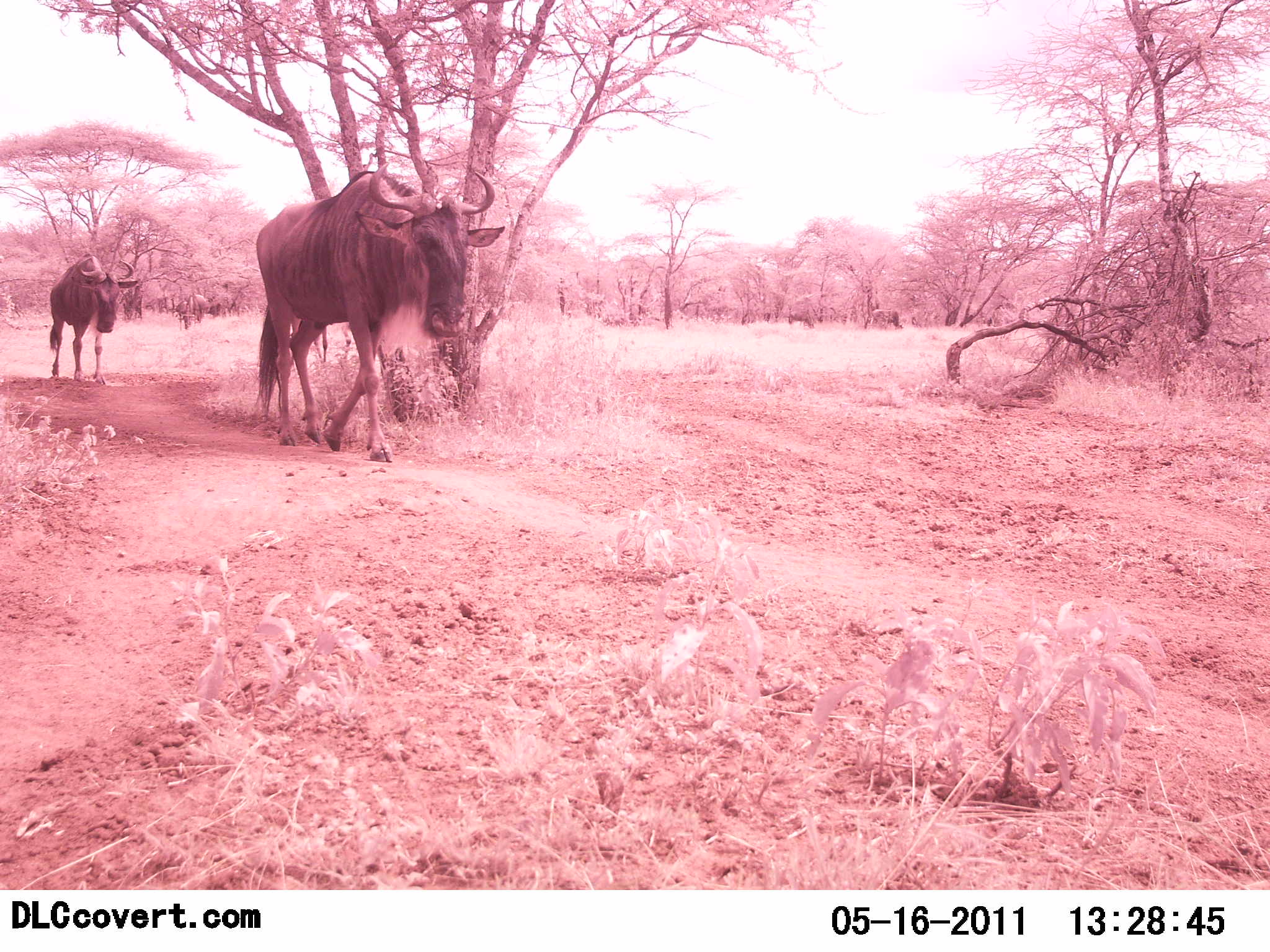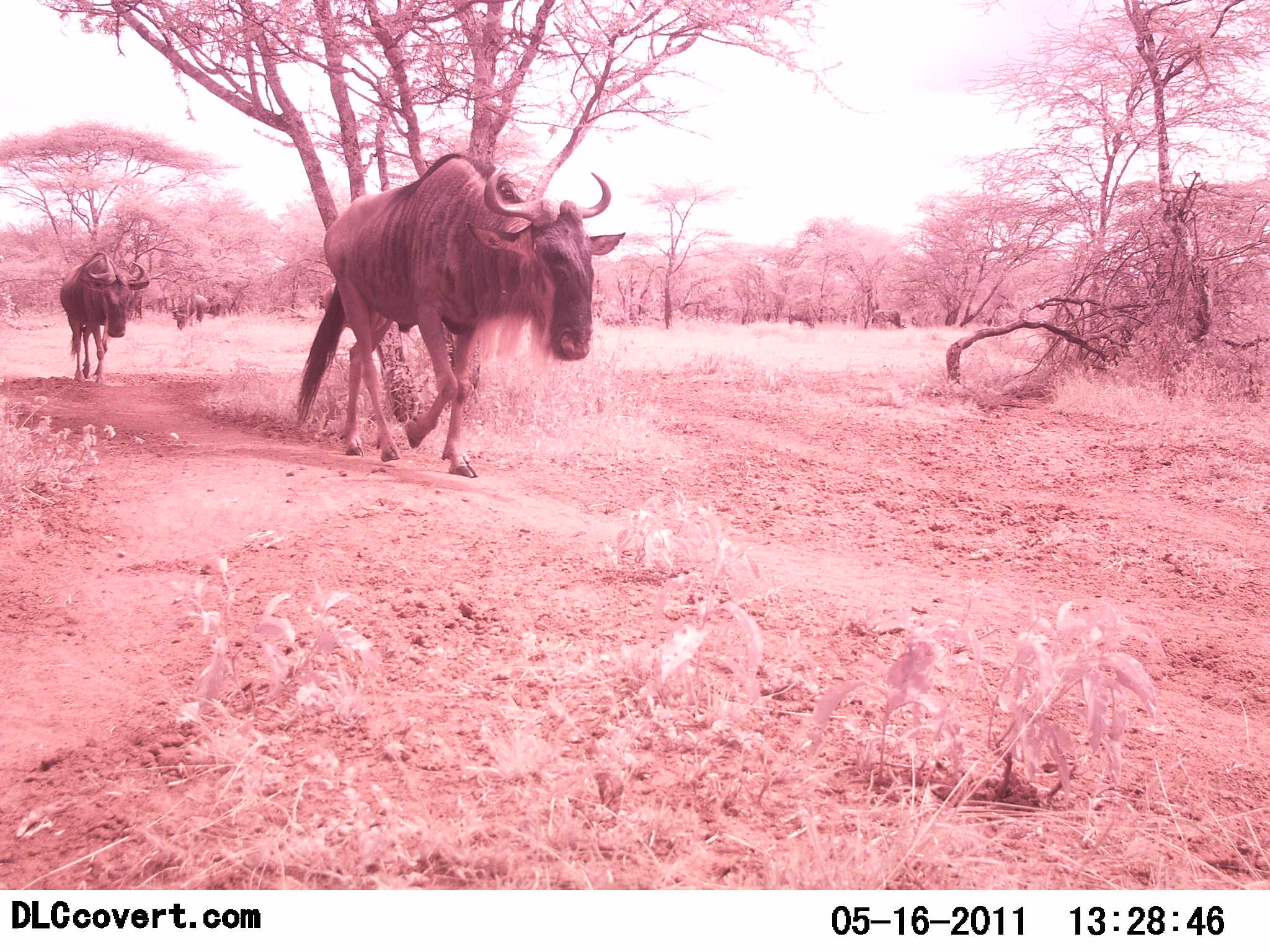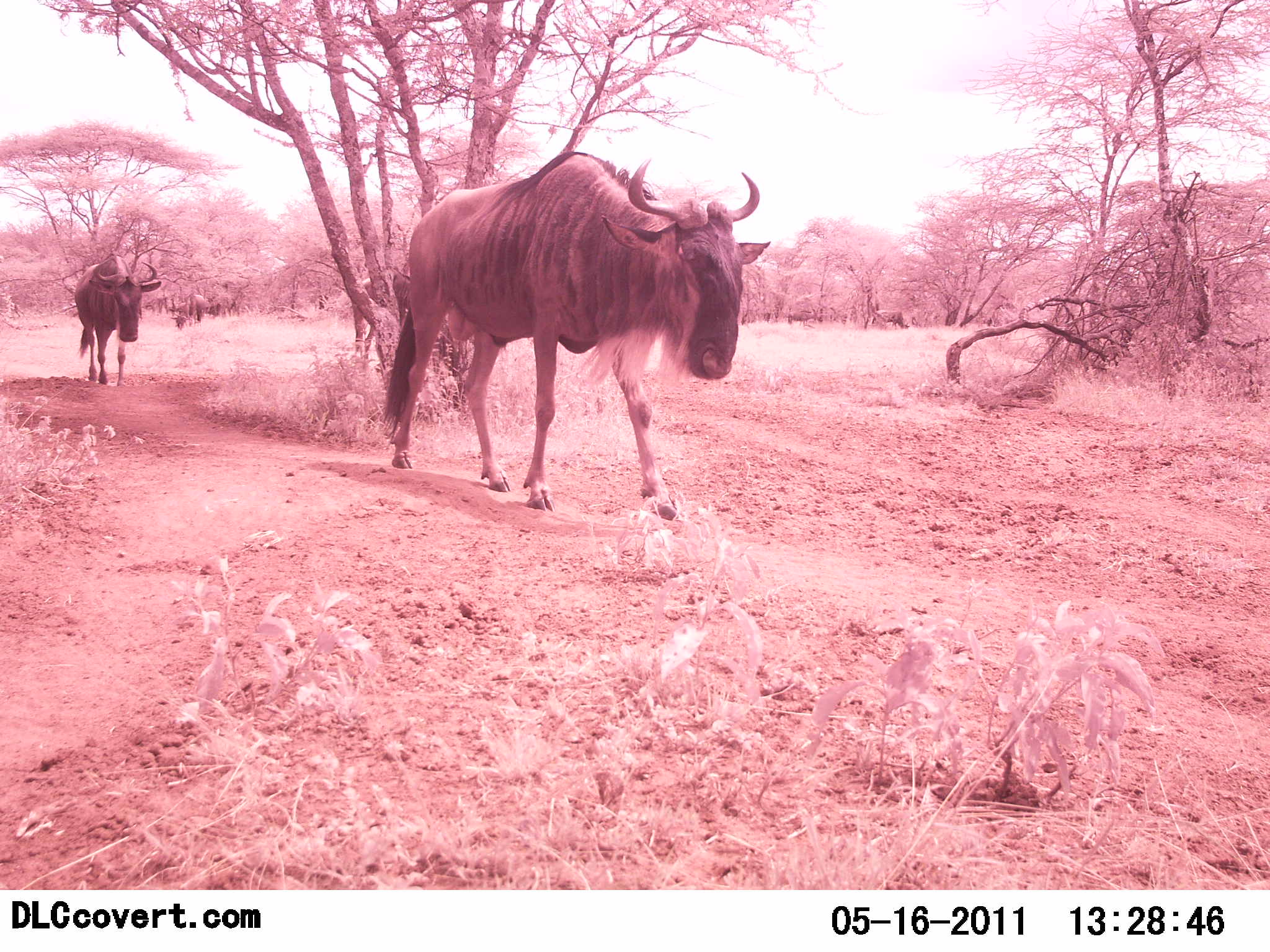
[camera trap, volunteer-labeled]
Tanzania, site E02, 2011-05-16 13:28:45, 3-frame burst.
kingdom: Animalia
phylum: Chordata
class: Mammalia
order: Artiodactyla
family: Bovidae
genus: Connochaetes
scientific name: Connochaetes taurinus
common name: blue wildebeest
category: wildebeest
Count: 3.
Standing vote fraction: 8%.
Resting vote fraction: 0%.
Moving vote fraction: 100%.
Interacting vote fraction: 0%.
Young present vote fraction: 0%.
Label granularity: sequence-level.